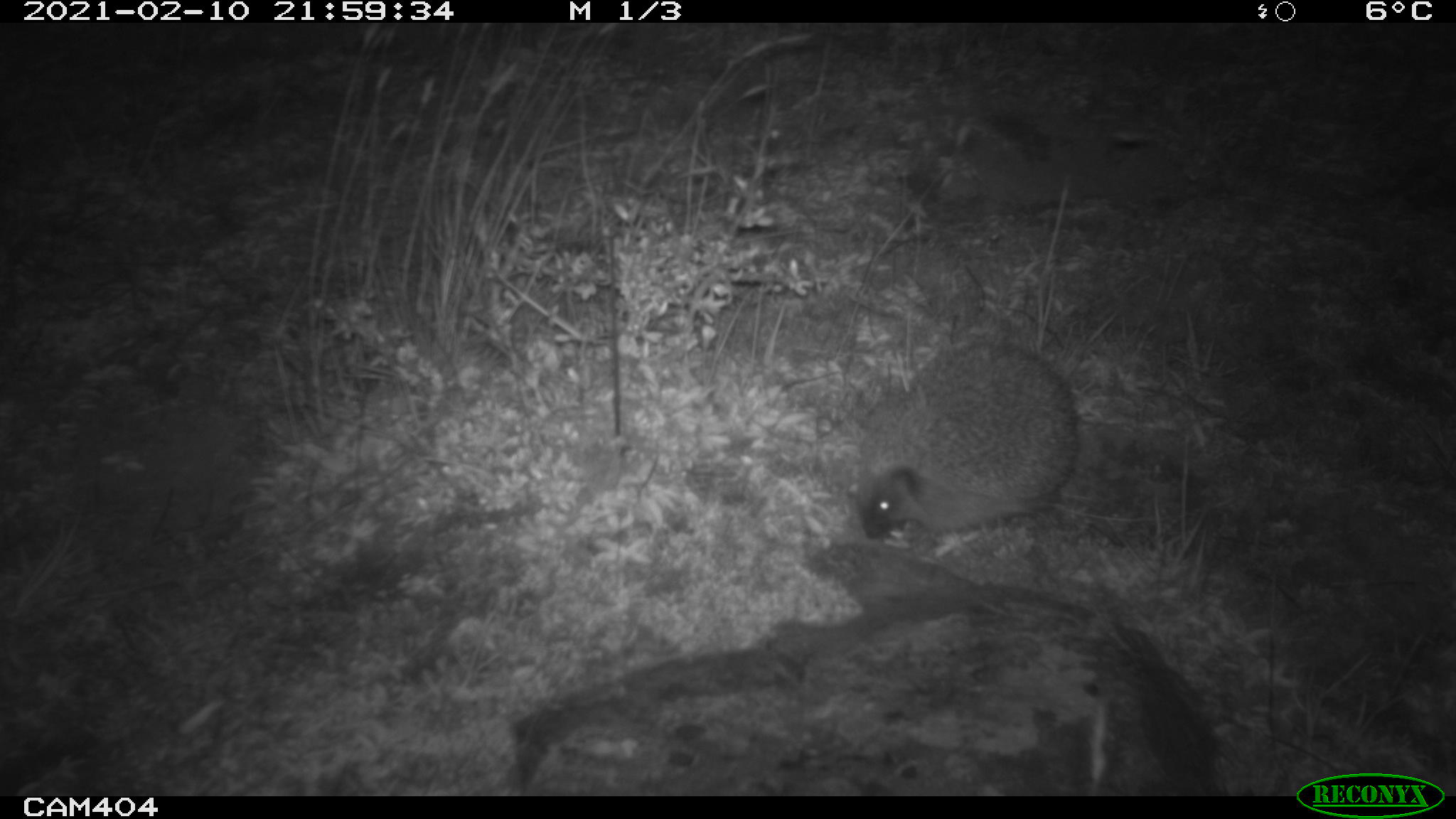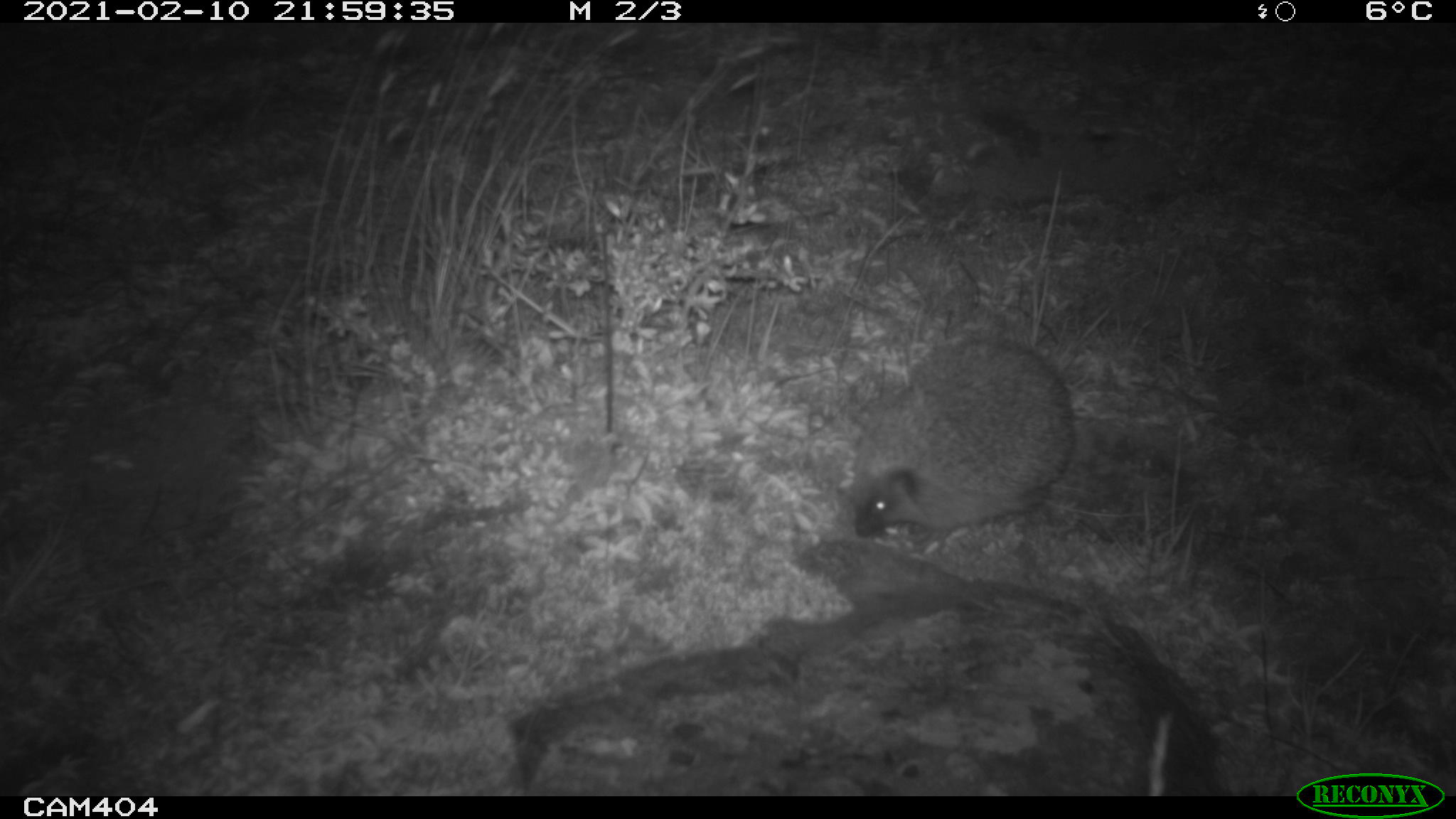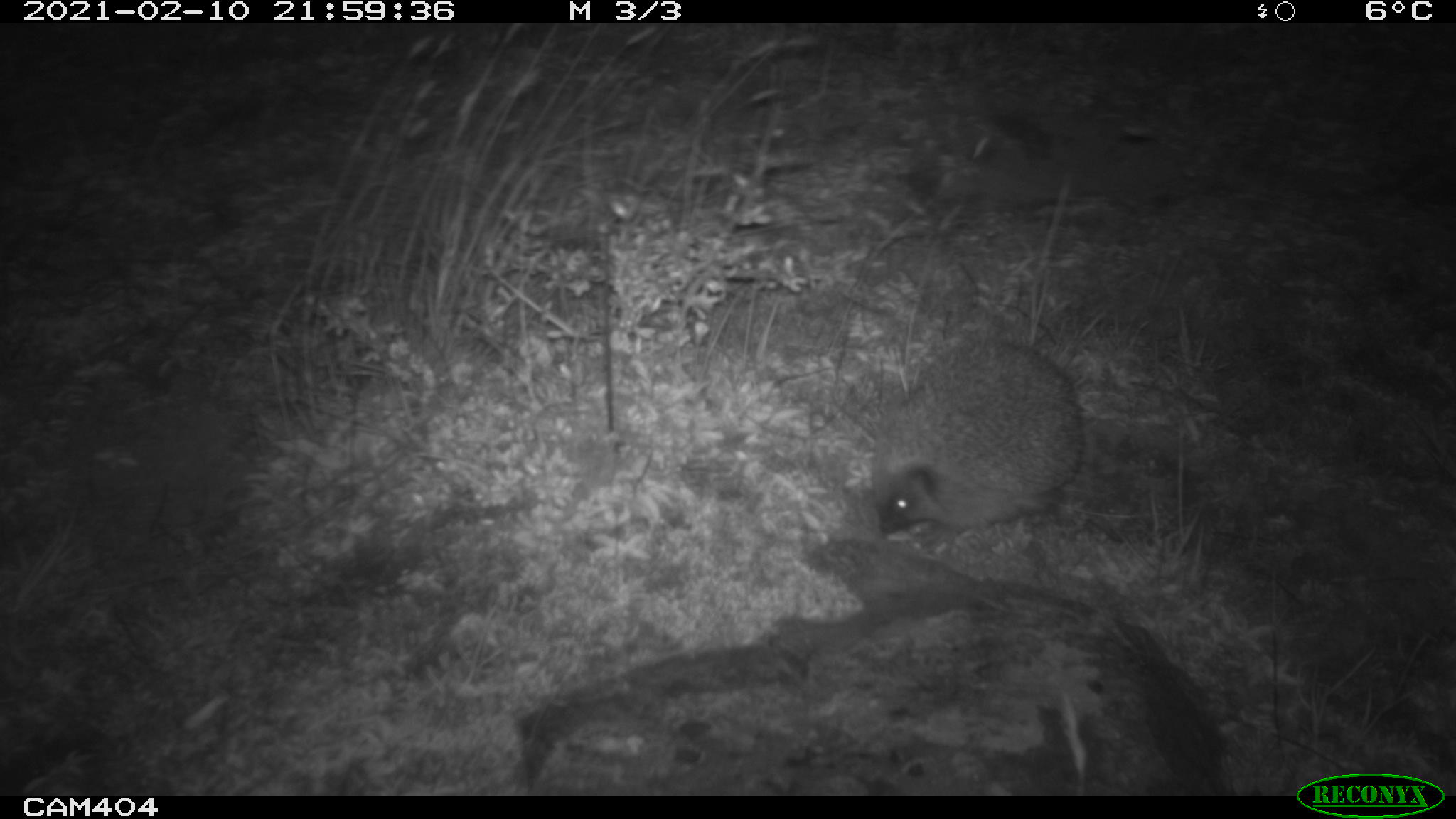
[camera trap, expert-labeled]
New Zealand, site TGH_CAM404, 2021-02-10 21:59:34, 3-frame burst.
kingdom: Animalia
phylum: Chordata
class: Mammalia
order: Eulipotyphla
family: Erinaceidae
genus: Erinaceus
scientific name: Erinaceus europaeus europaeus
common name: european hedgehog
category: hedgehog